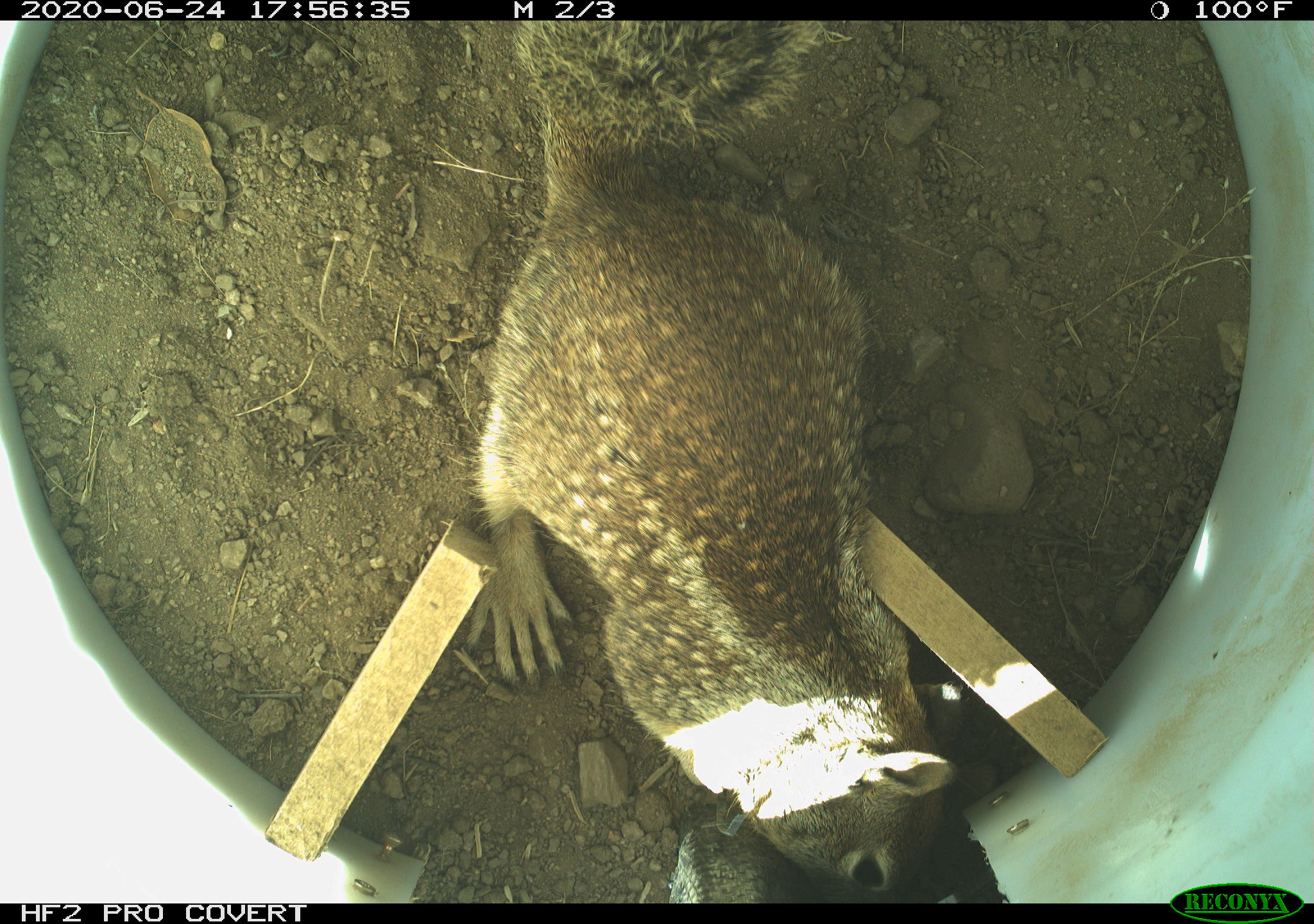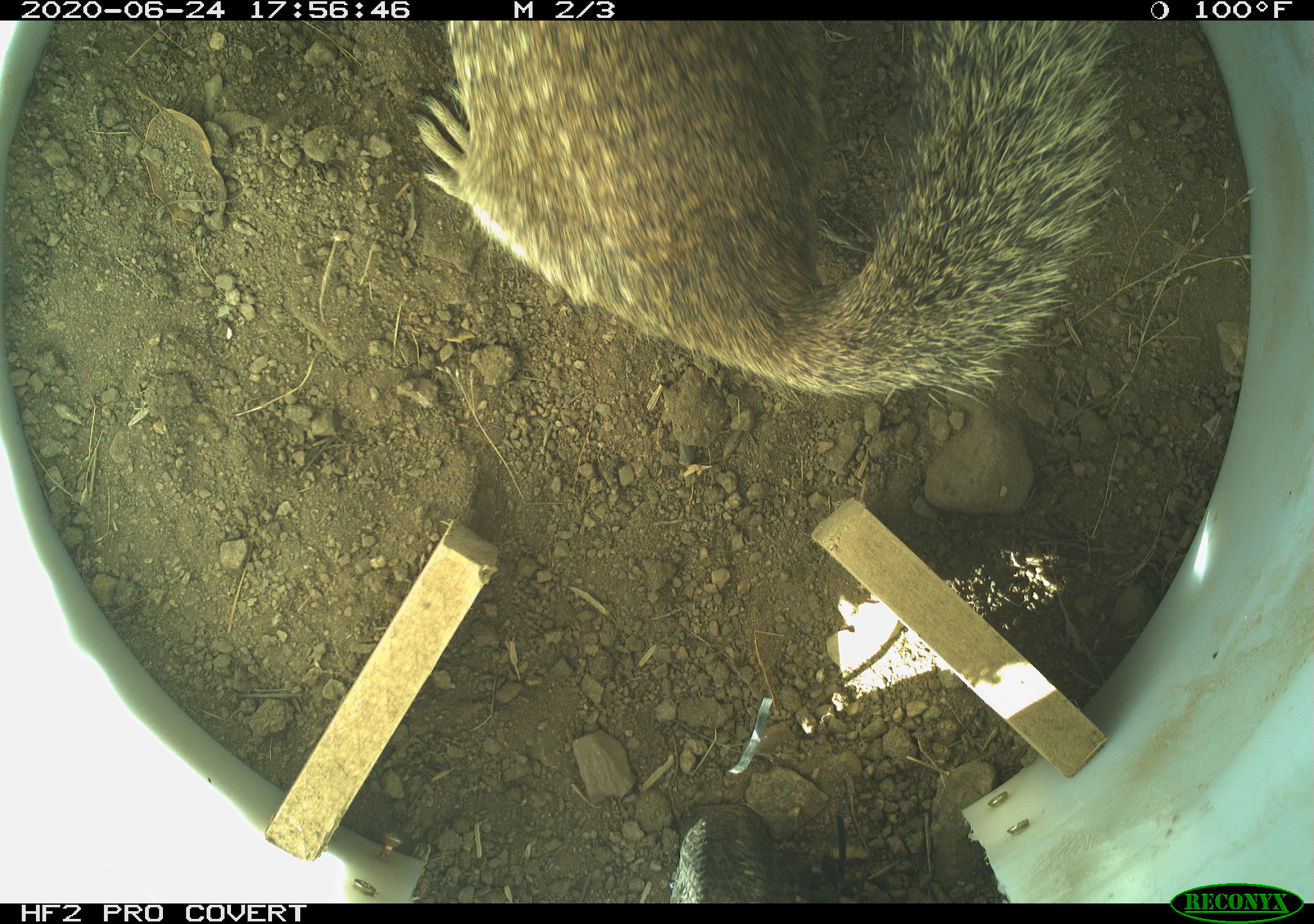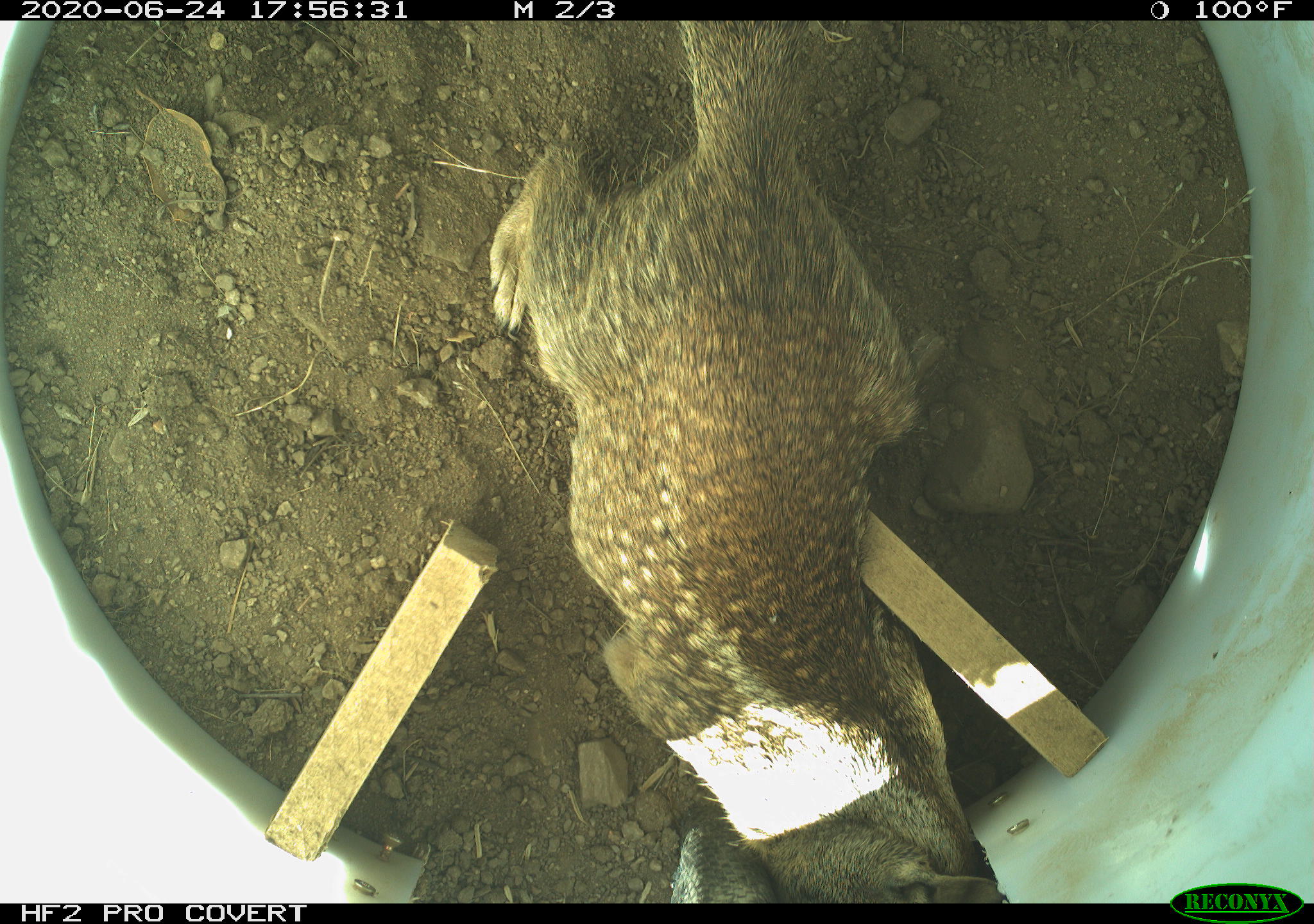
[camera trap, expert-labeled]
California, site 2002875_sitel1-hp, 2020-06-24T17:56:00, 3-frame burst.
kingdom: Animalia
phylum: Chordata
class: Mammalia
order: Rodentia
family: Sciuridae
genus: Otospermophilus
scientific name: Otospermophilus beecheyi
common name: california ground squirrel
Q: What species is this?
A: California ground squirrel (Otospermophilus beecheyi).